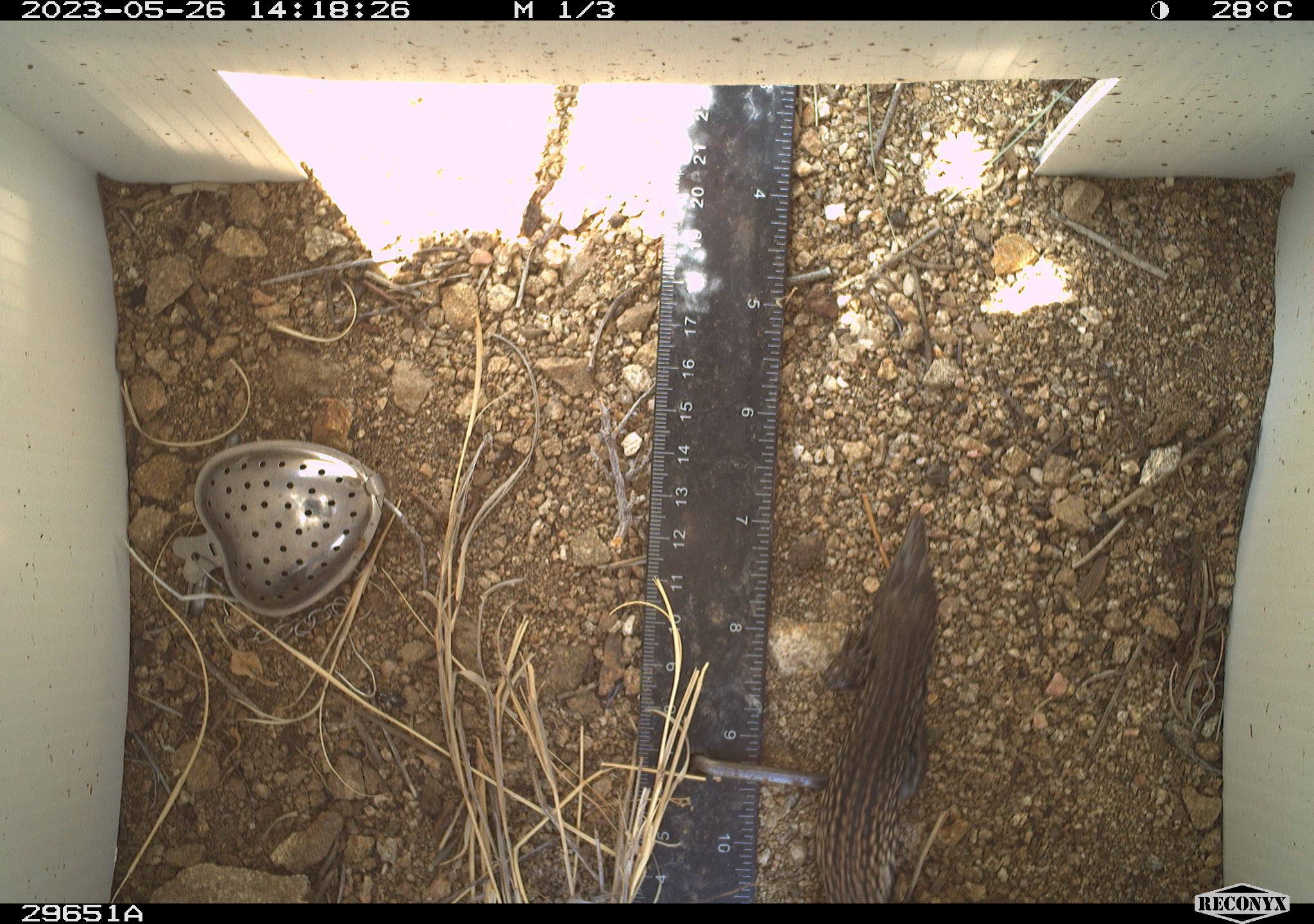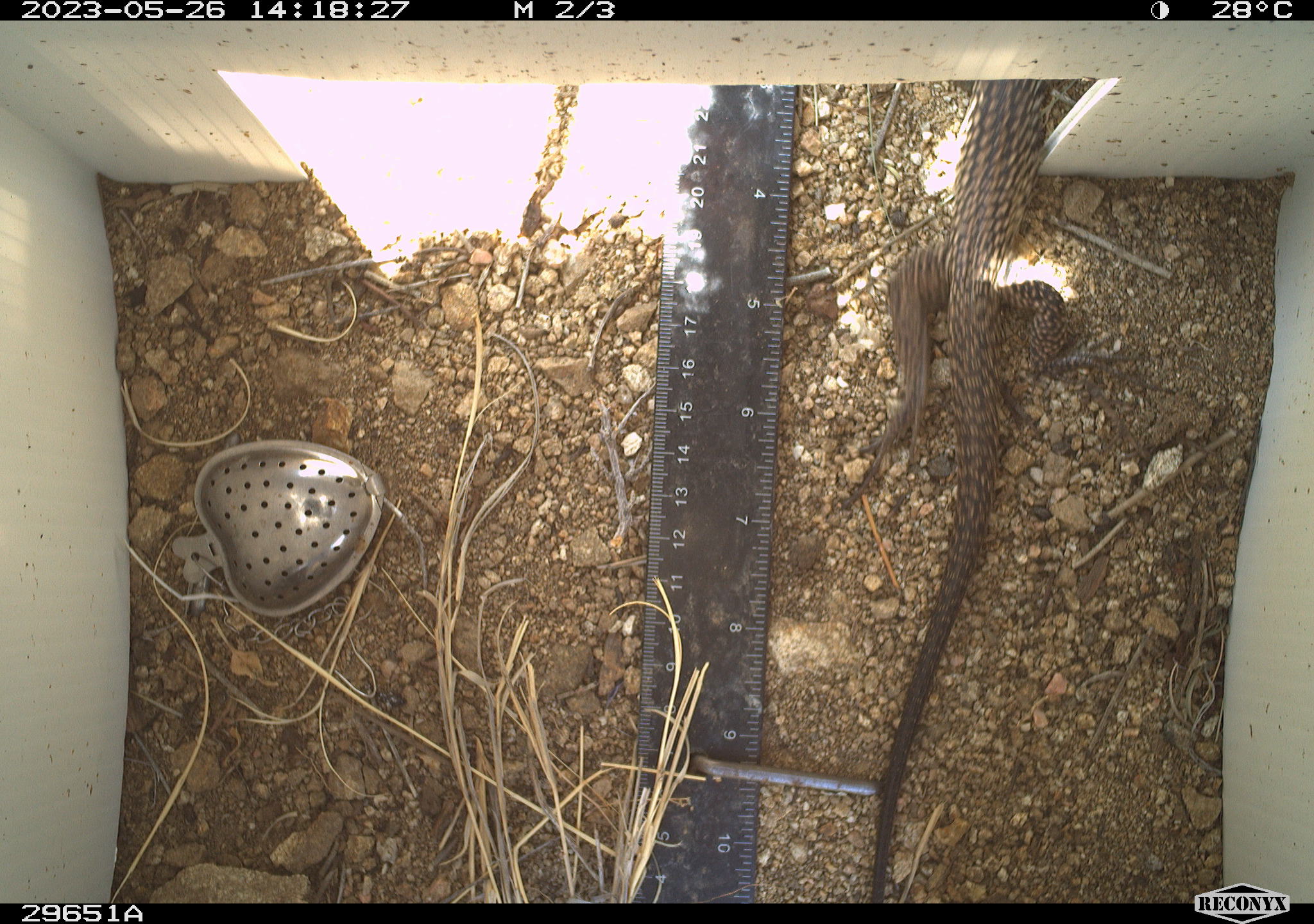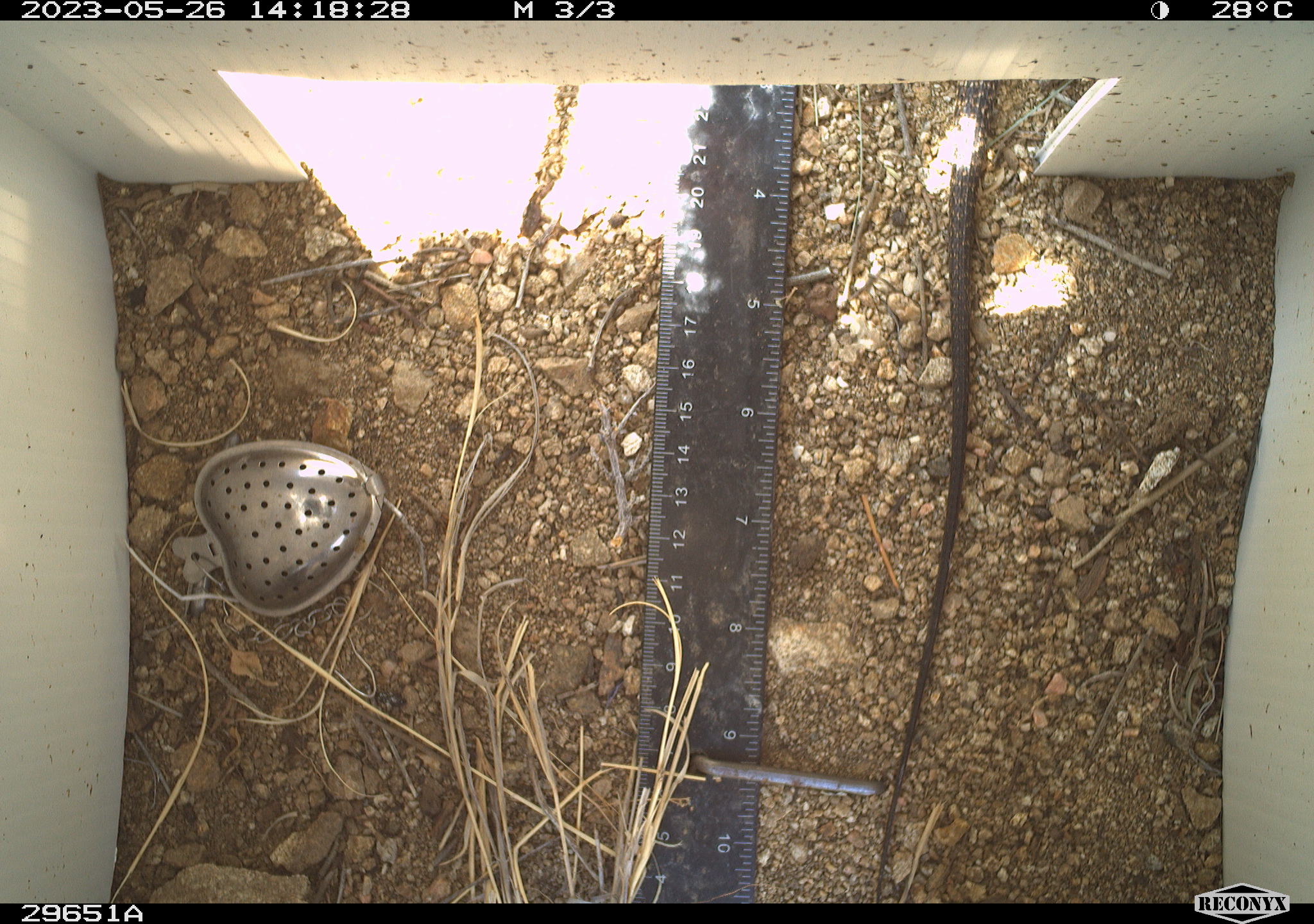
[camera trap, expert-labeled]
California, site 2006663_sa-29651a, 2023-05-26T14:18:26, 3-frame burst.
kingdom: Animalia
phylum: Chordata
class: Reptilia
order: Squamata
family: Teiidae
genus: Aspidoscelis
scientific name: Aspidoscelis tigris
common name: western whiptail